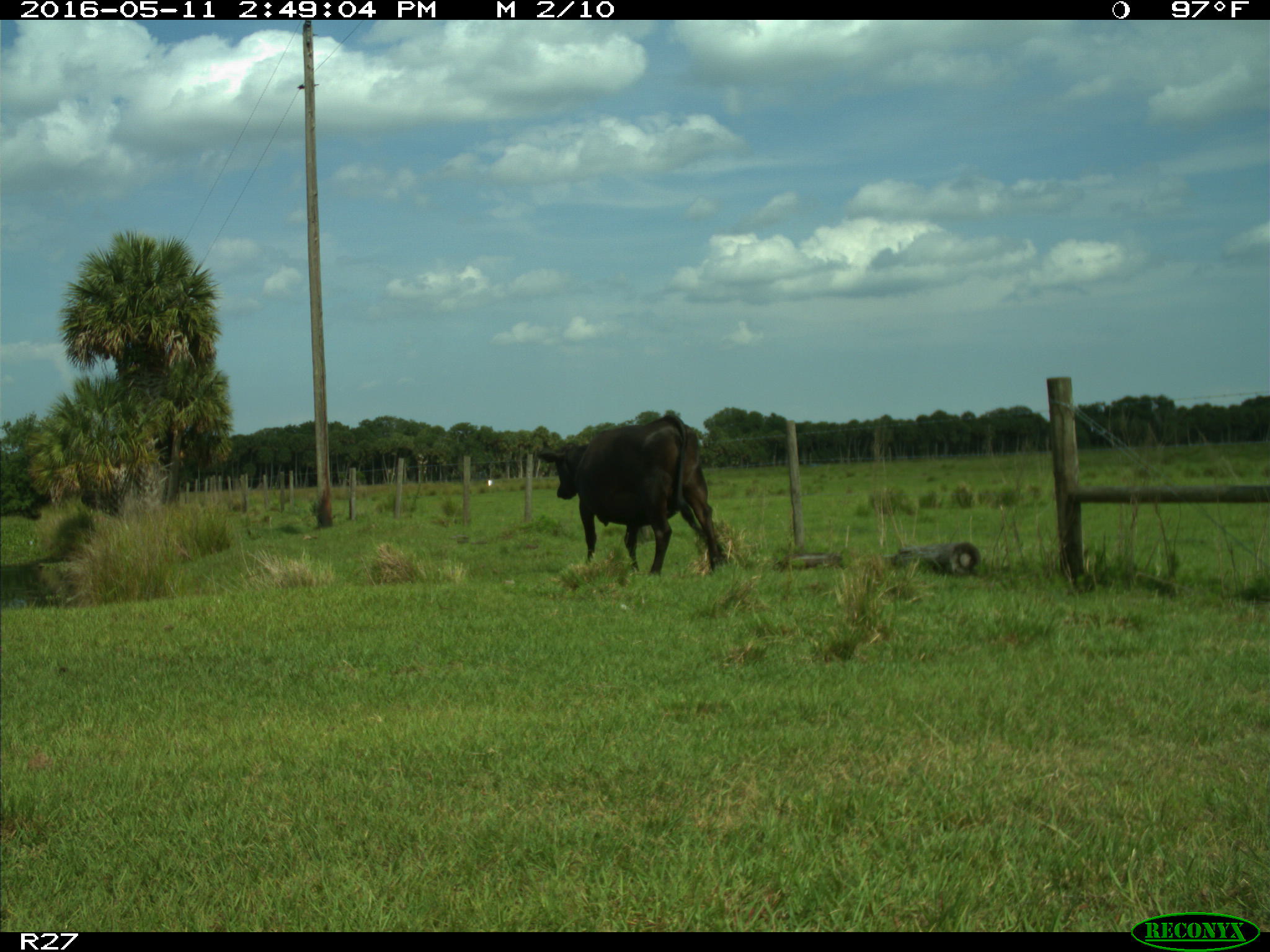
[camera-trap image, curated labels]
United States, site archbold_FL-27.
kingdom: Animalia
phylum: Chordata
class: Mammalia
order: Artiodactyla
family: Bovidae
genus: Bos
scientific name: Bos taurus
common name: domestic cow